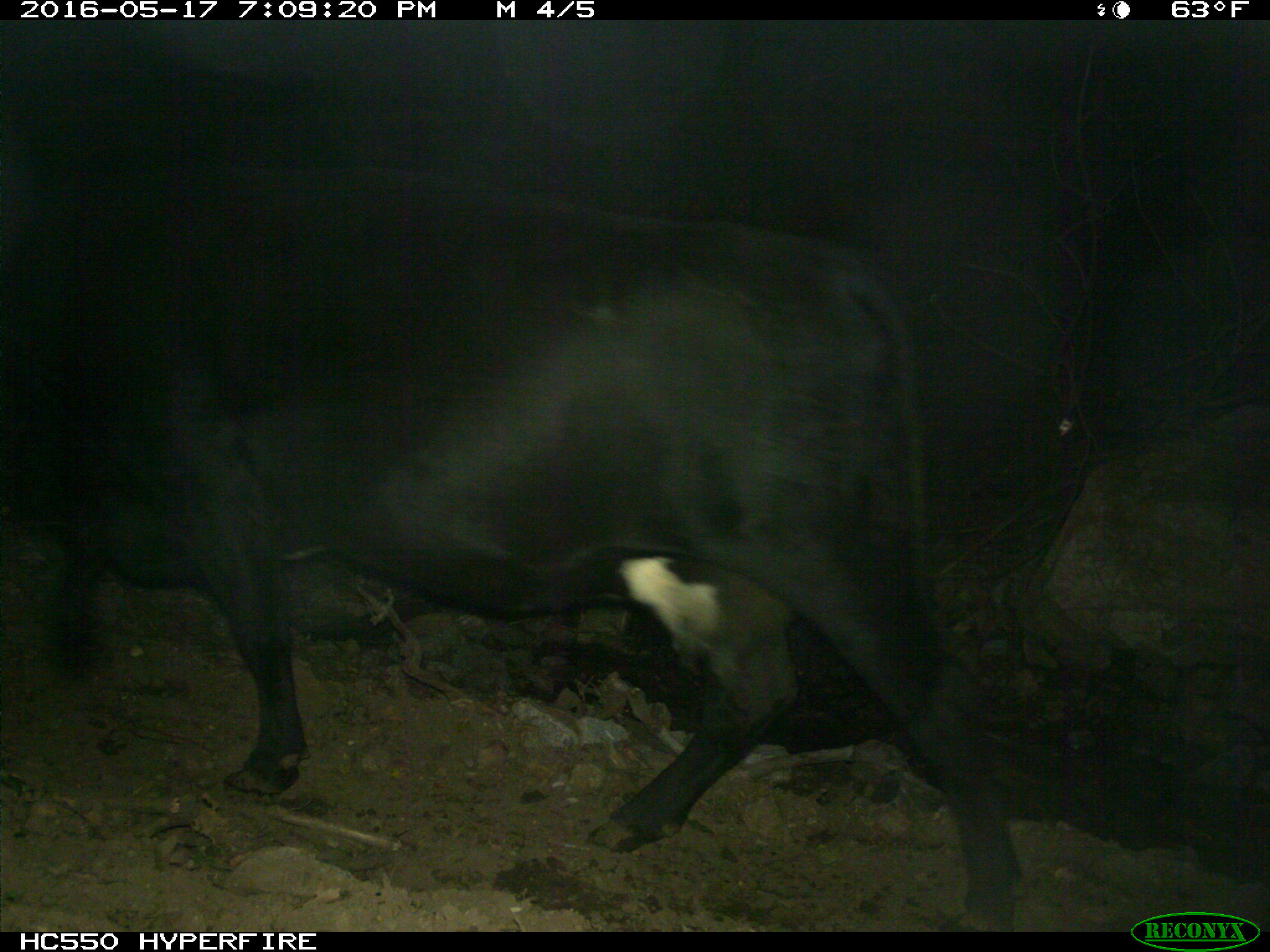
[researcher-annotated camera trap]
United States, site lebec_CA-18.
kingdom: Animalia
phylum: Chordata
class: Mammalia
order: Artiodactyla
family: Bovidae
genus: Bos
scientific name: Bos taurus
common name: domestic cow